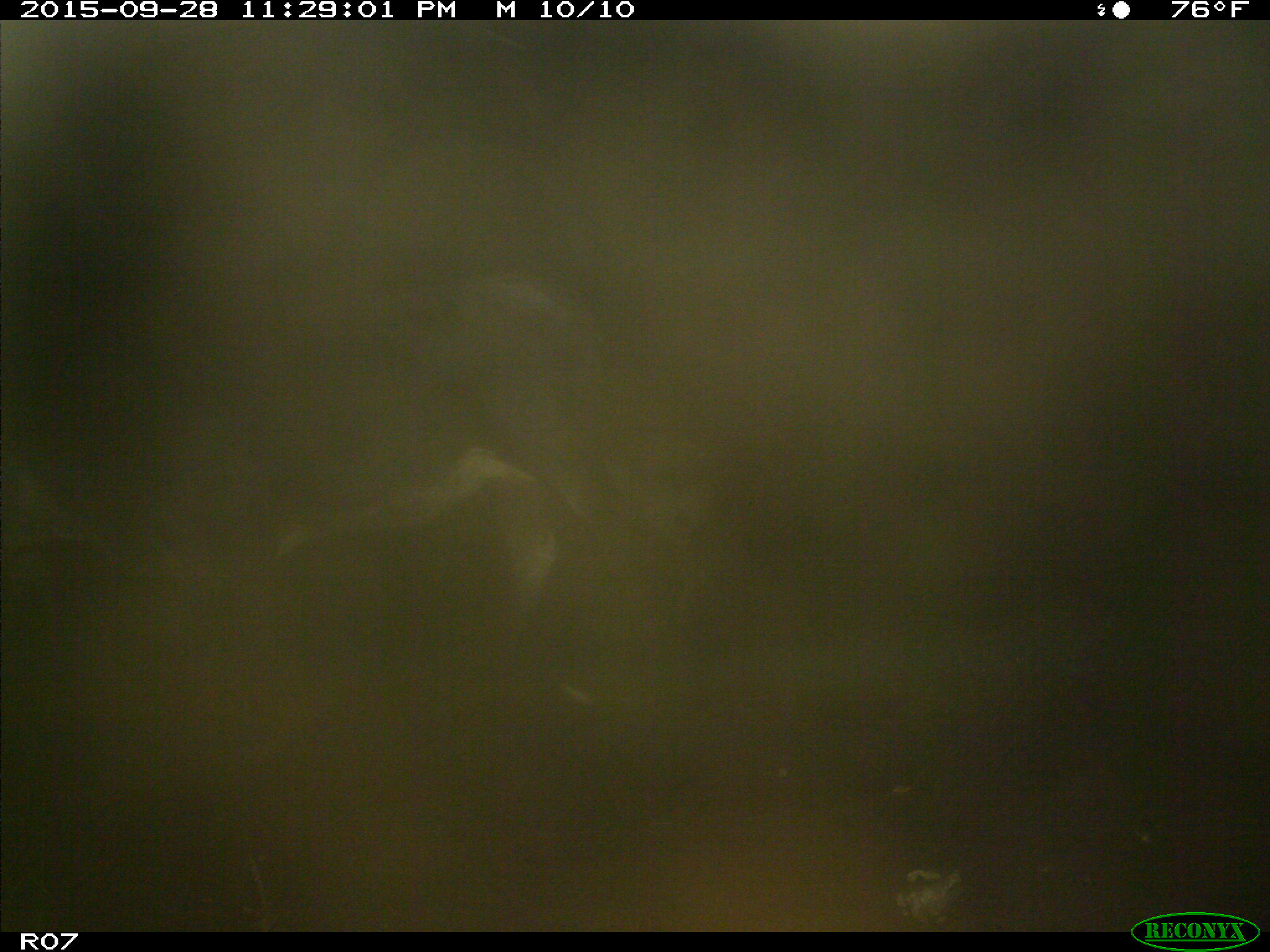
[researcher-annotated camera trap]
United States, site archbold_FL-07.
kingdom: Animalia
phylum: Chordata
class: Mammalia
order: Artiodactyla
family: Bovidae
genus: Bos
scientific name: Bos taurus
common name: domestic cow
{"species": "Bos taurus (domestic cow)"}